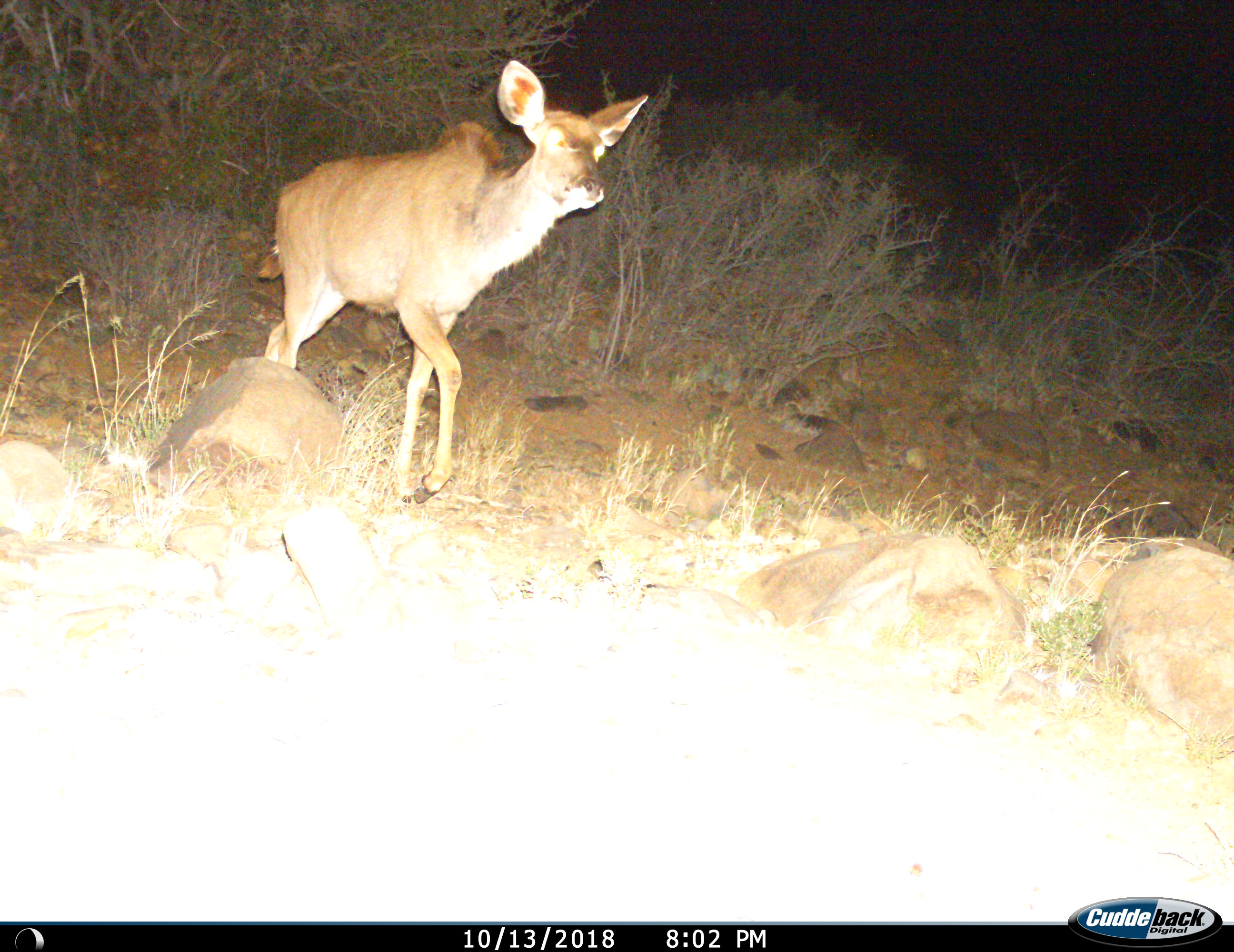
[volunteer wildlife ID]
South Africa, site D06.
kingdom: Animalia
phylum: Chordata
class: Mammalia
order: Artiodactyla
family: Bovidae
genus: Tragelaphus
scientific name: Tragelaphus strepsiceros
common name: greater kudu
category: kudu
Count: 1.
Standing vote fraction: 0%.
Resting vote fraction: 0%.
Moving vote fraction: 100%.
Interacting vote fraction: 0%.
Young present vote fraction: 12%.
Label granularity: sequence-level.